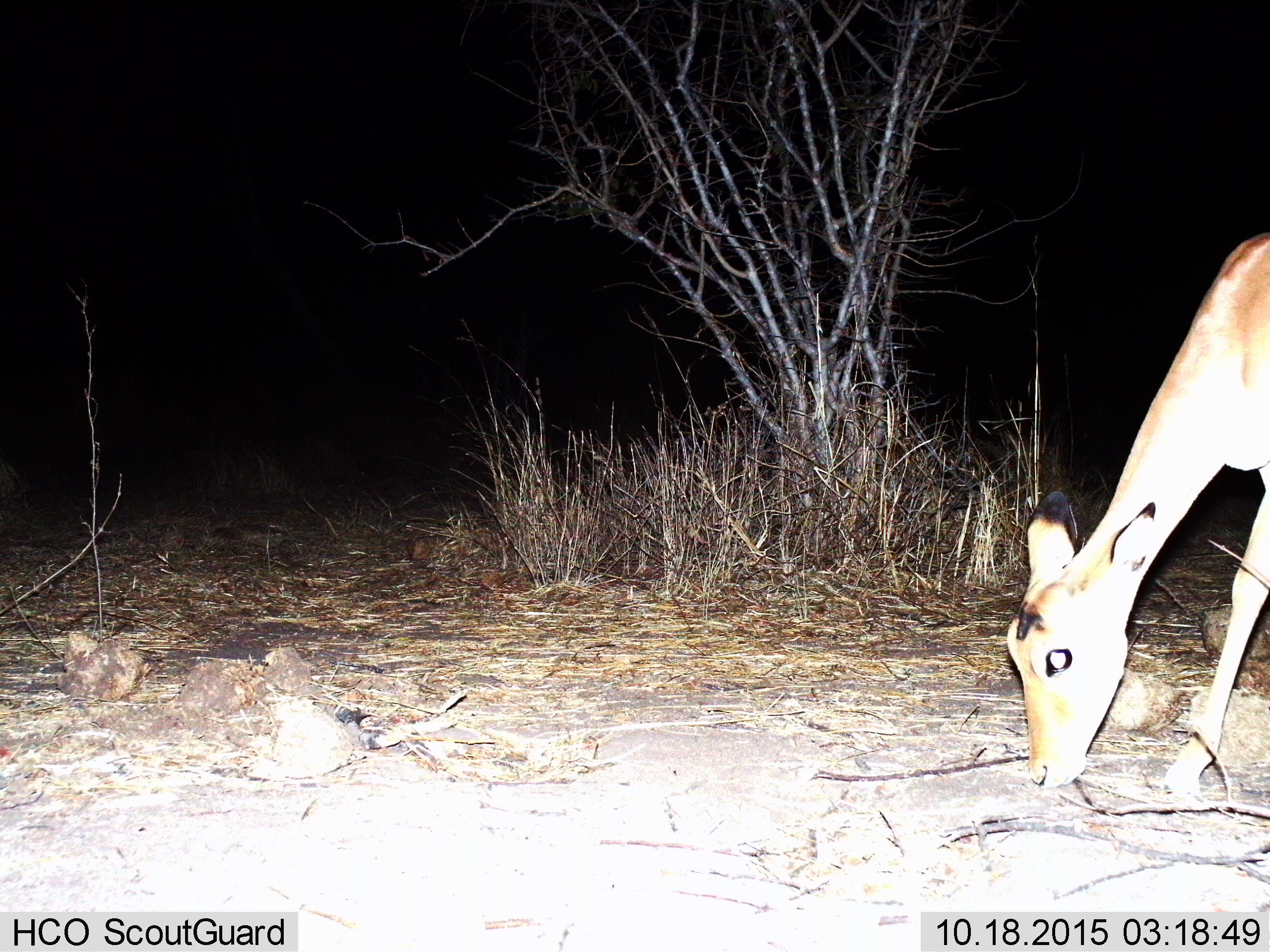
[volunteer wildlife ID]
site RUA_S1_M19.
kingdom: Animalia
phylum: Chordata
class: Mammalia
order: Artiodactyla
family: Bovidae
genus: Aepyceros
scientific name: Aepyceros melampus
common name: impala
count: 1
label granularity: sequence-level